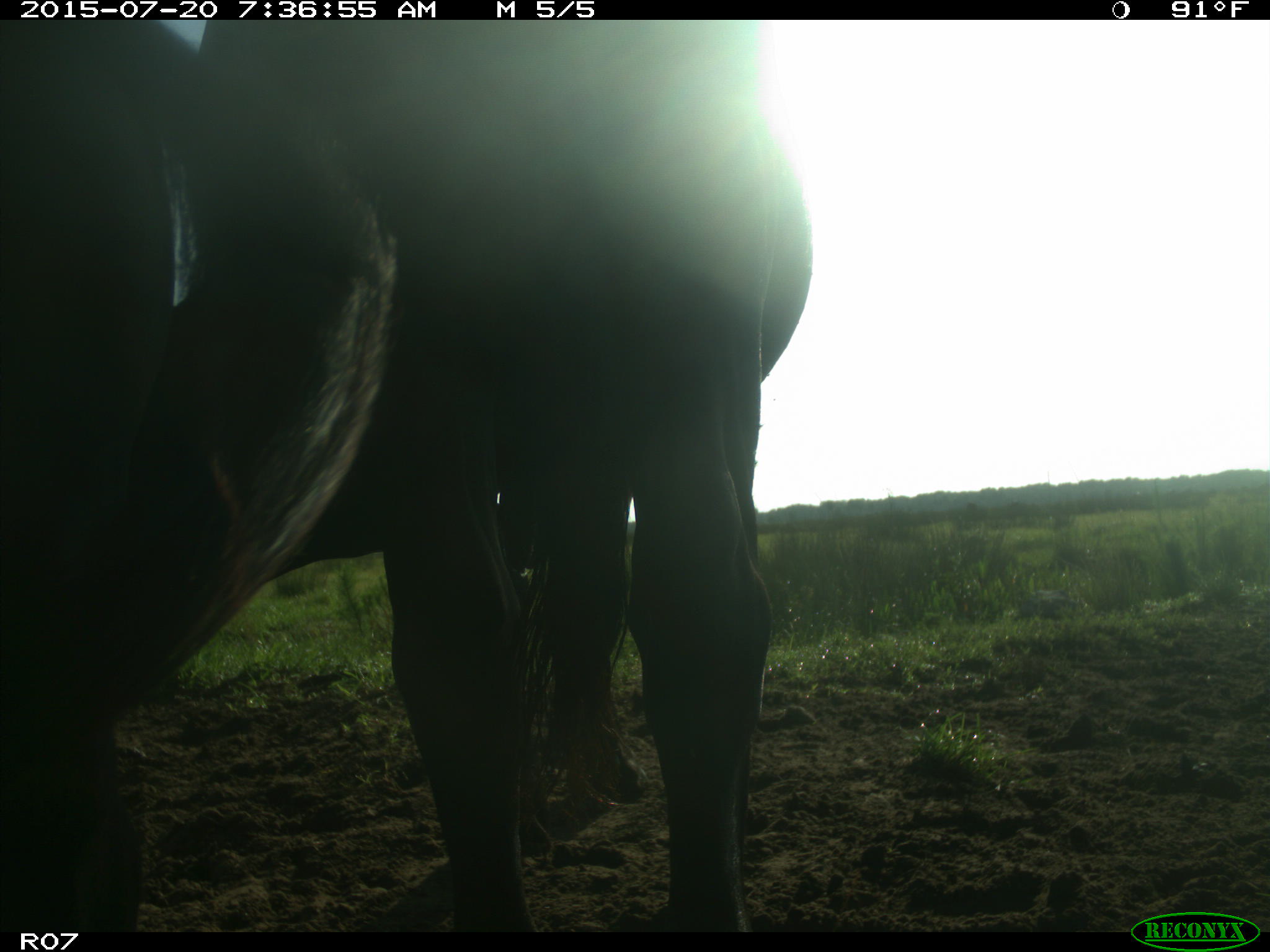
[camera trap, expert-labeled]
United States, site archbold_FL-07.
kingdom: Animalia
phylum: Chordata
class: Mammalia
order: Artiodactyla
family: Bovidae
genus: Bos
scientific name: Bos taurus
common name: domestic cow